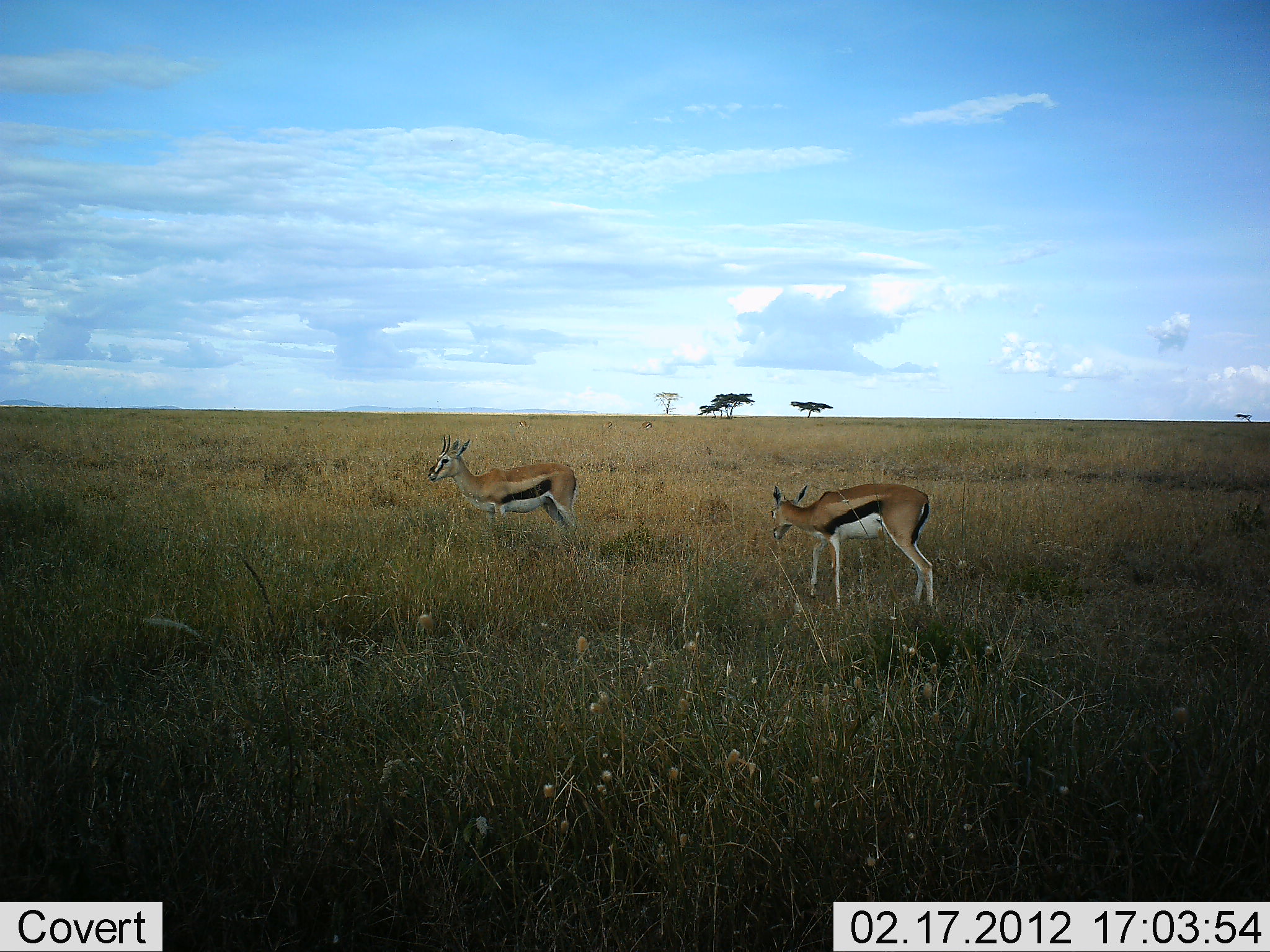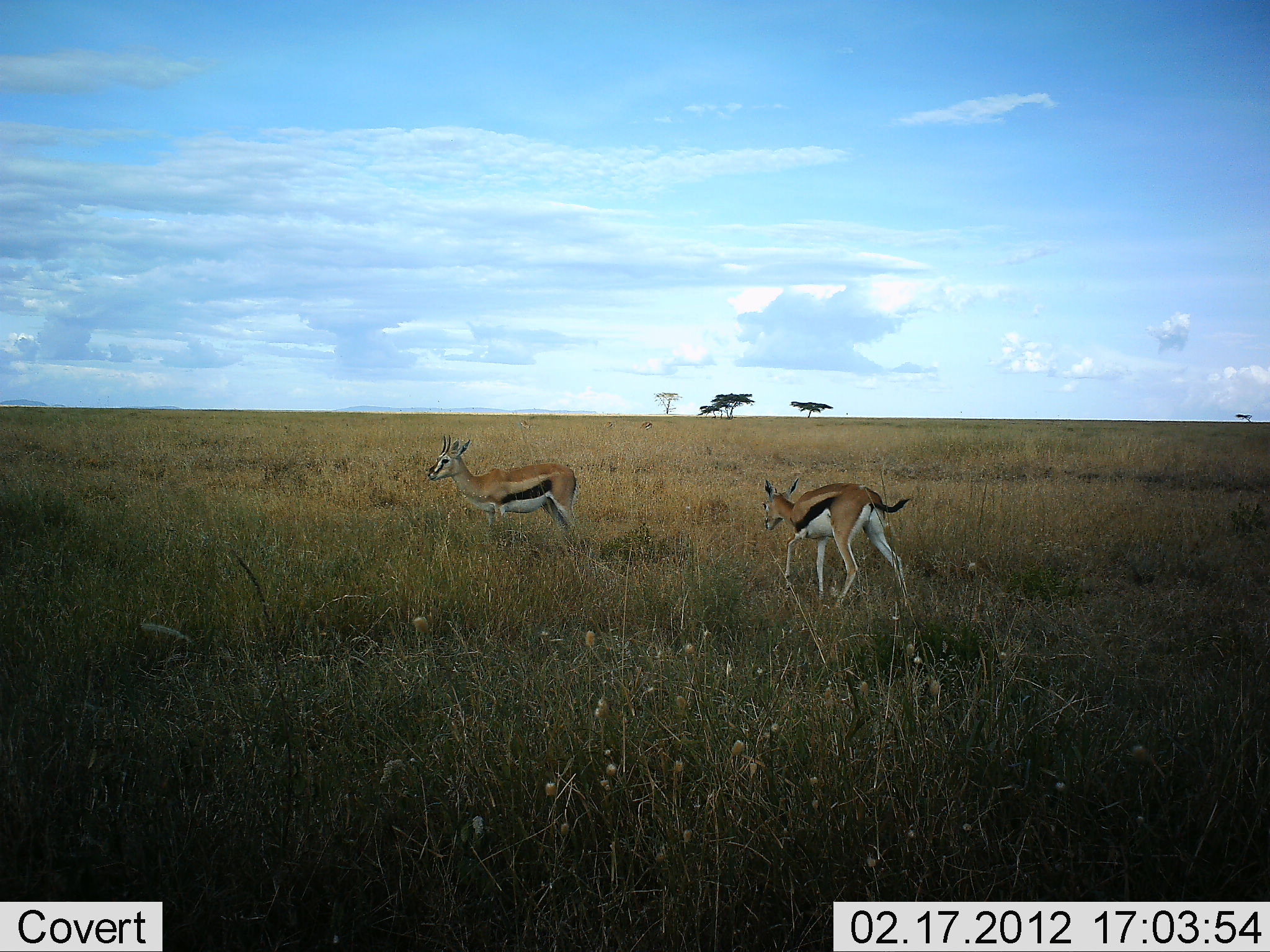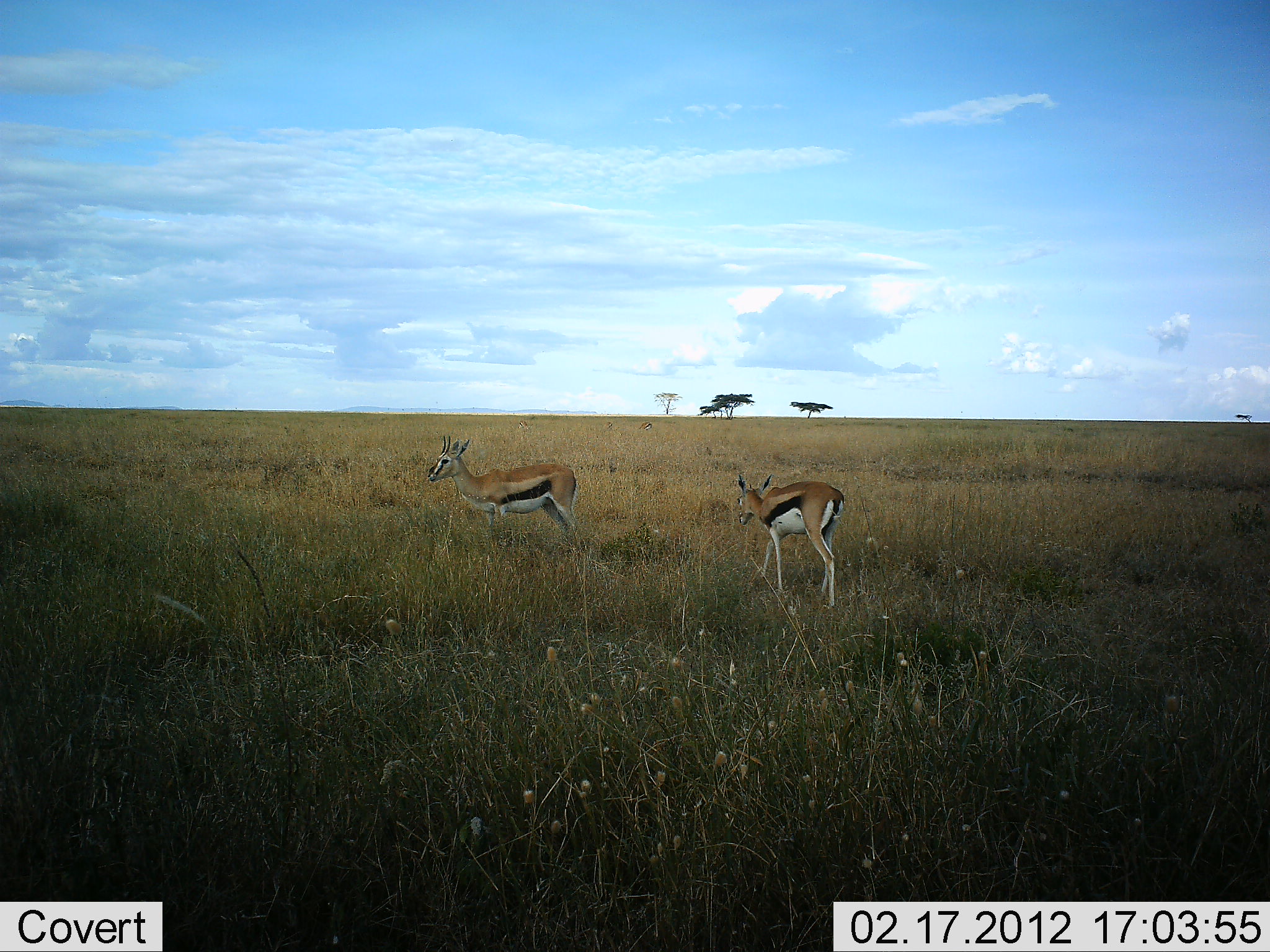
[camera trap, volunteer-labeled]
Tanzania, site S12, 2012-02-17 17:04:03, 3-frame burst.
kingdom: Animalia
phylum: Chordata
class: Mammalia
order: Artiodactyla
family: Bovidae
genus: Eudorcas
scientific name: Eudorcas thomsonii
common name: thomson's gazelle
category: gazellethomsons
Gazellethomsons (thomson's gazelle) (Eudorcas thomsonii), count 2. Behavior (volunteer vote fractions): standing 83%, resting 0%, moving 83%, interacting 0%. Young present (vote fraction): 0%. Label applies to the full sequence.